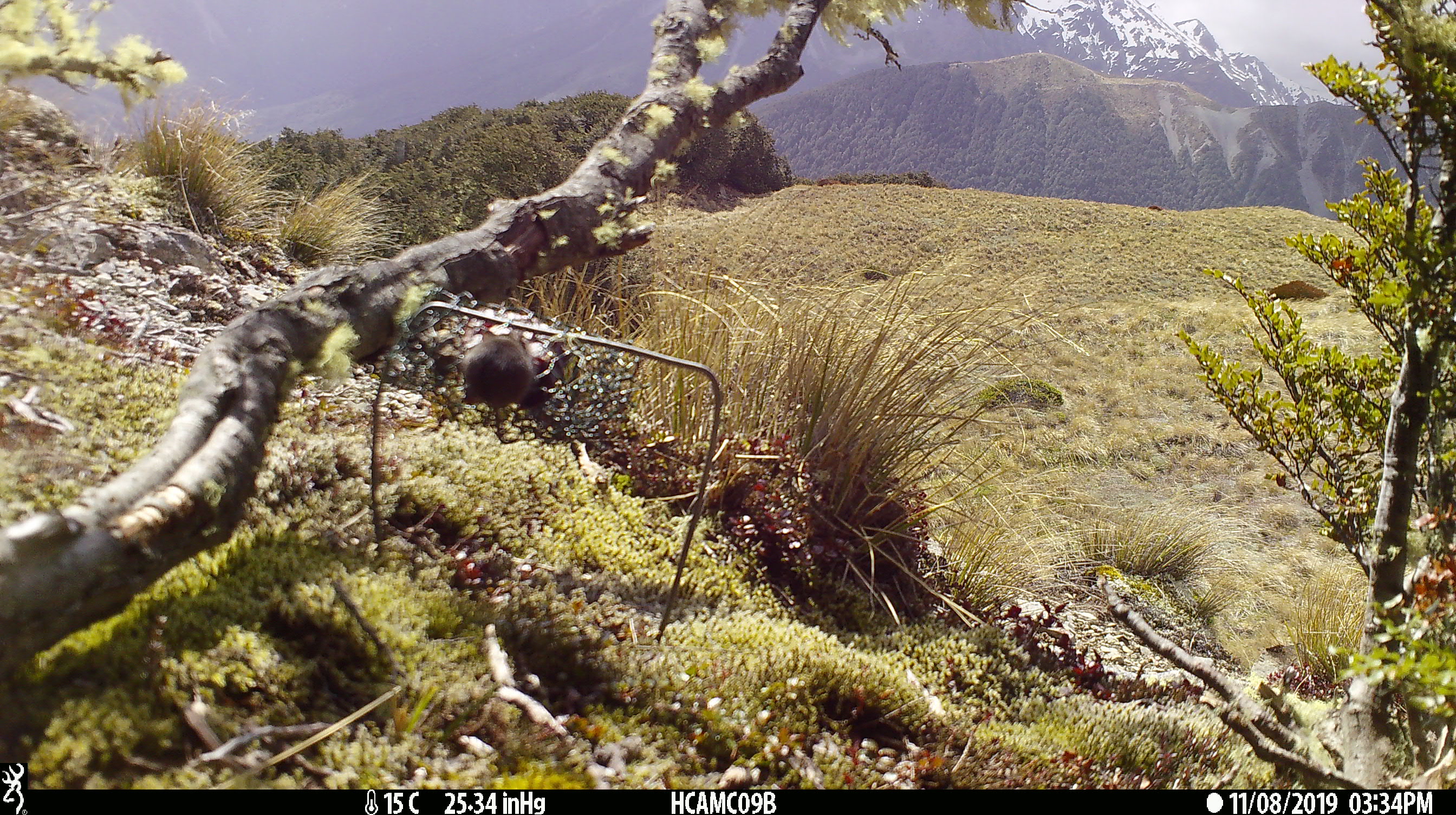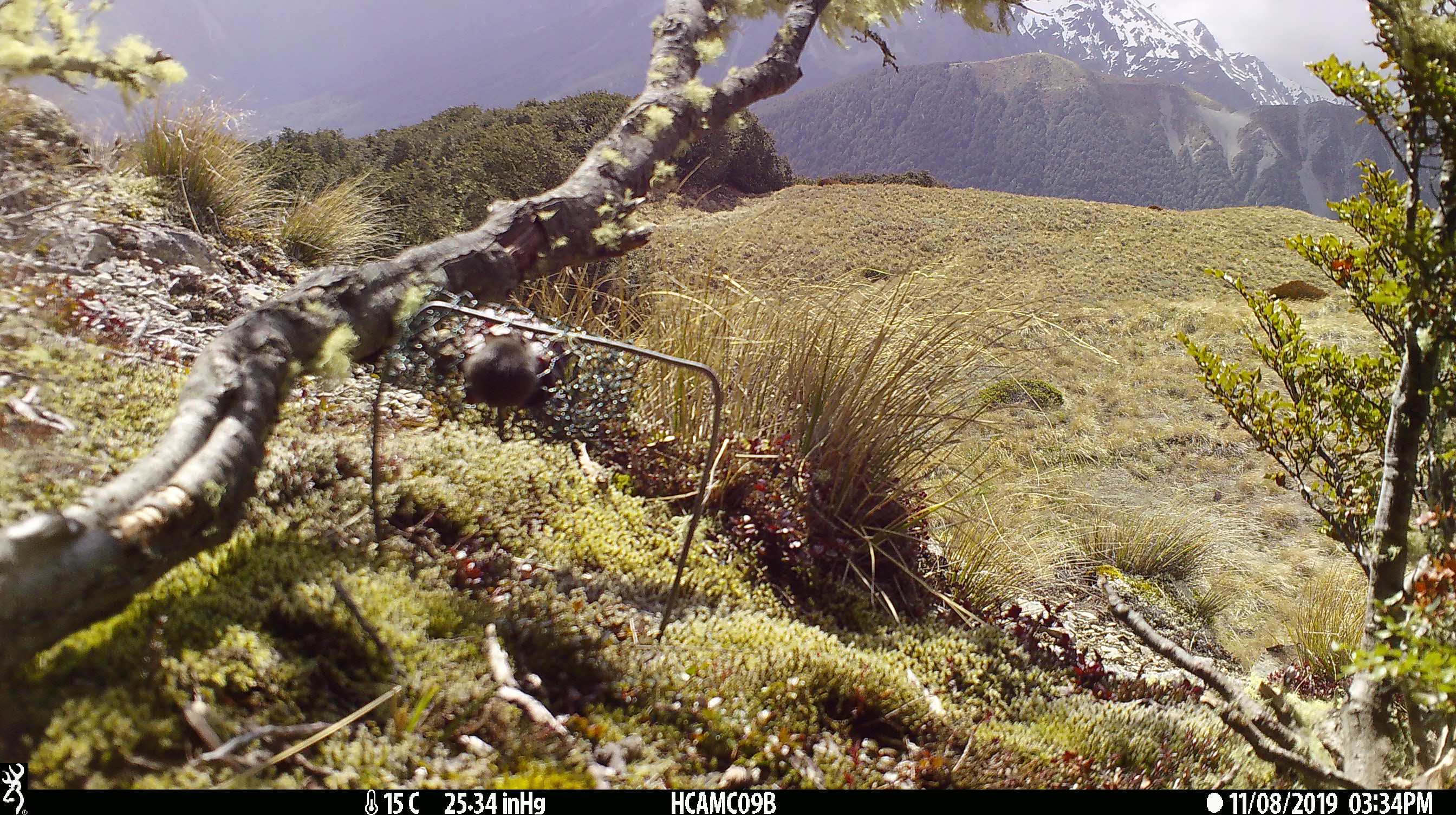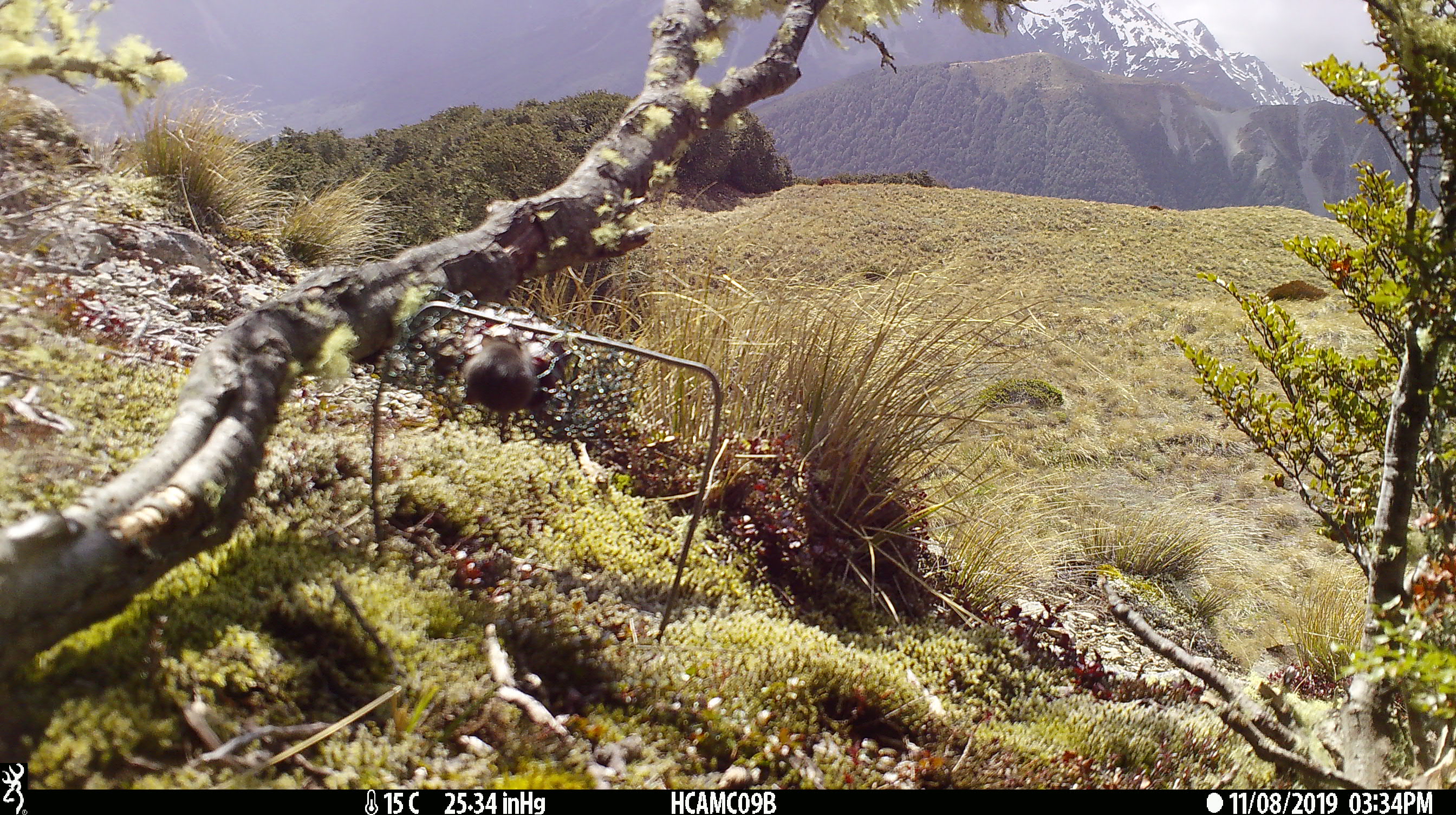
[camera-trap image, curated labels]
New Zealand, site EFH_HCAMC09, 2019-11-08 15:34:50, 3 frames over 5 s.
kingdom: Animalia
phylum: Chordata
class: Mammalia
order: Rodentia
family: Muridae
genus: Mus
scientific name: Mus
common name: mouse